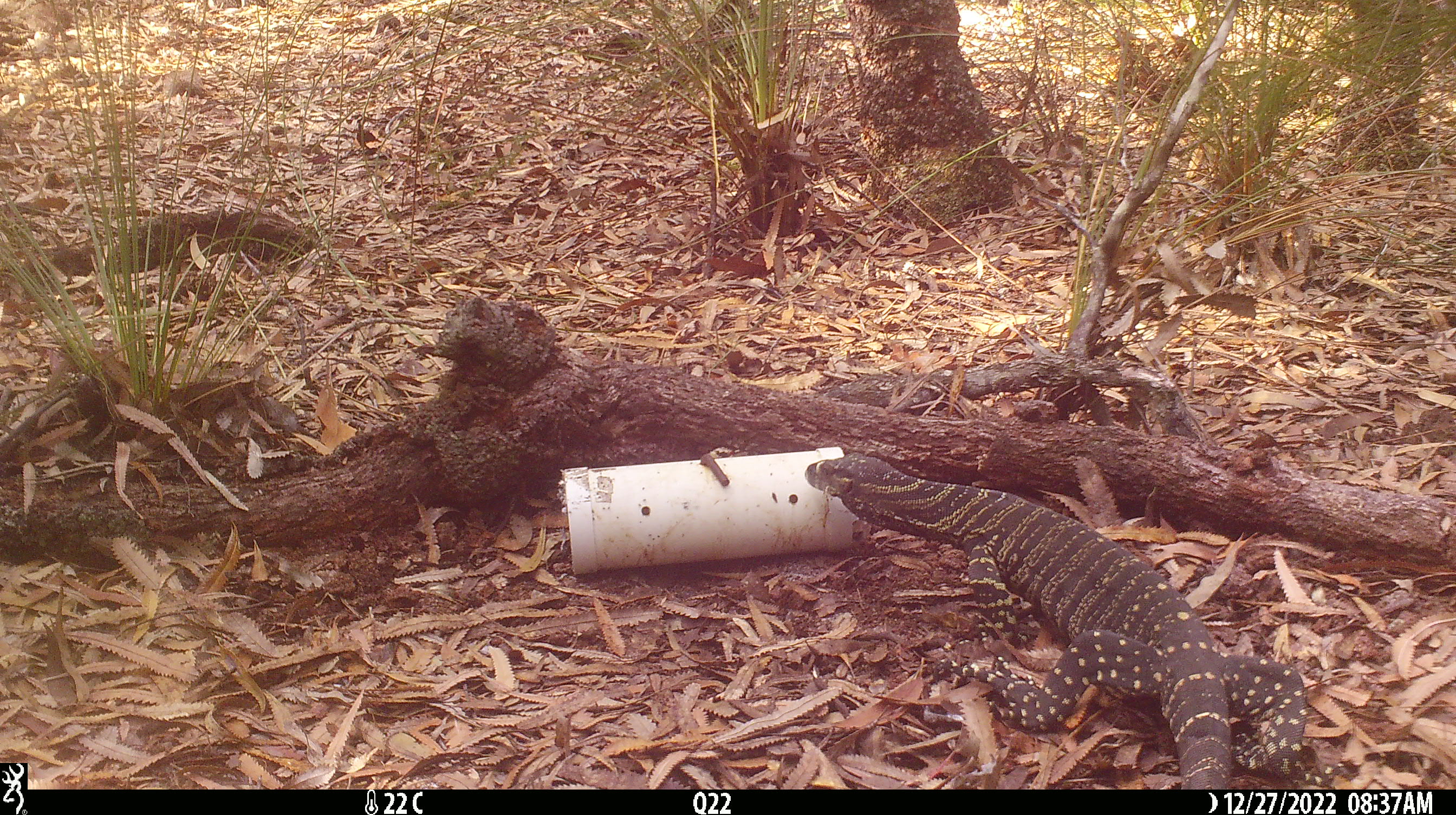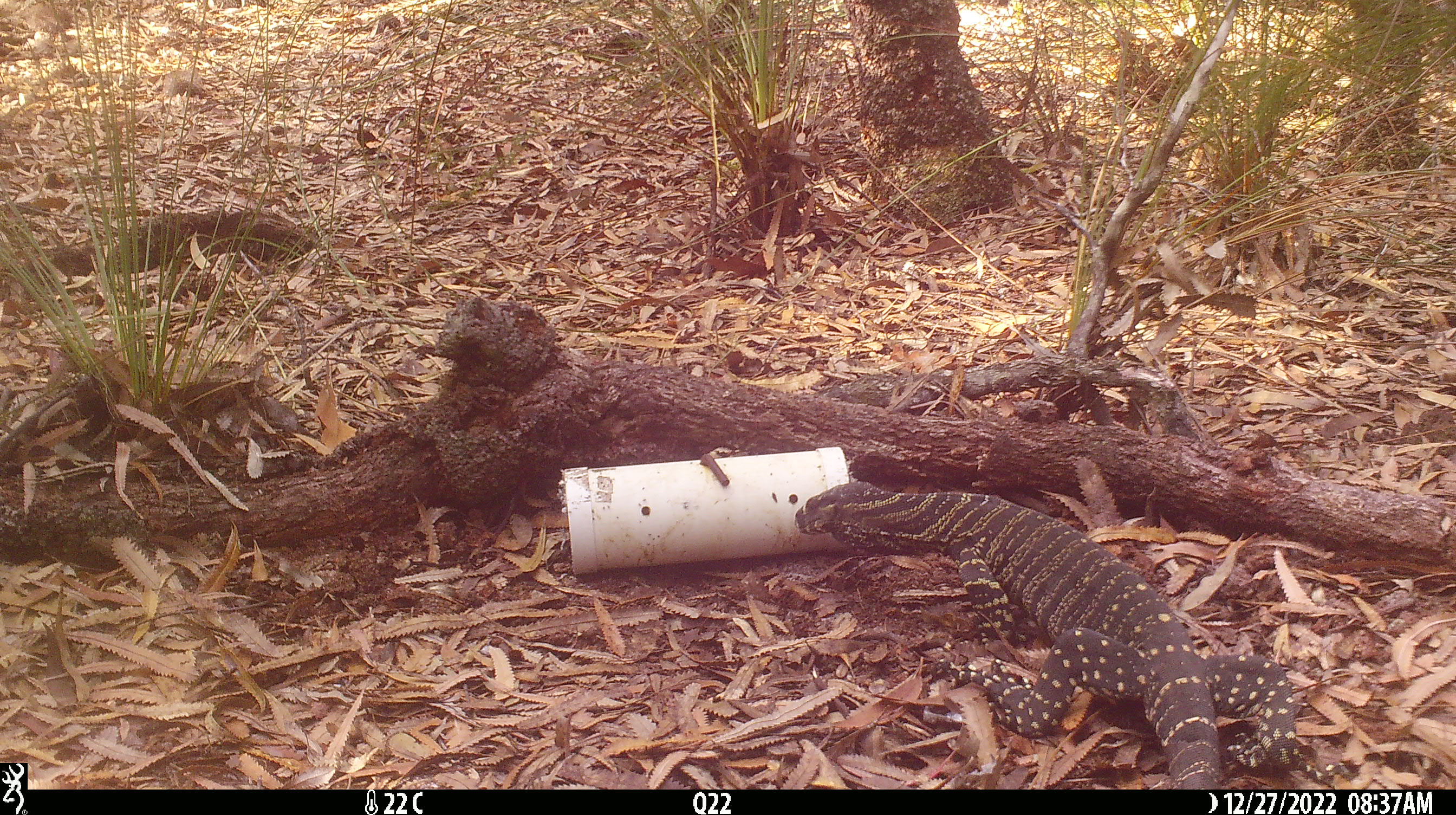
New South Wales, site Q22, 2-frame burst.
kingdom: Animalia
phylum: Chordata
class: Reptilia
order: Squamata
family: Varanidae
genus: Varanus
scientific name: Varanus varius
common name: lace monitor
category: goanna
Goanna (lace monitor) (Varanus varius).